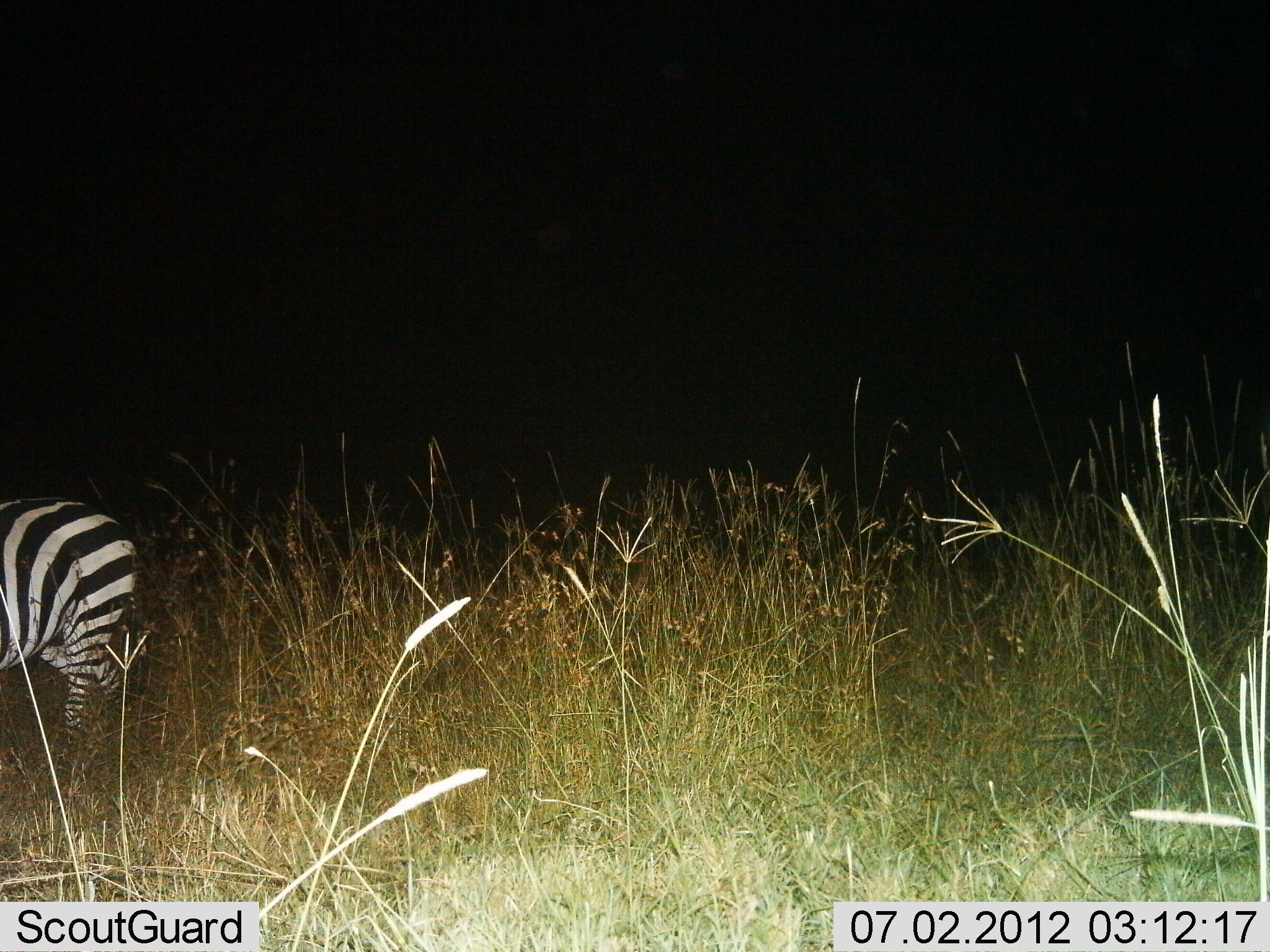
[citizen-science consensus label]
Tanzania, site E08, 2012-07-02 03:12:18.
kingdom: Animalia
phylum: Chordata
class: Mammalia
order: Perissodactyla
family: Equidae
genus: Equus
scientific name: Equus quagga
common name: plains zebra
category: zebra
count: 1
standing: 60%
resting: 10%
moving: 30%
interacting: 0%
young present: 0%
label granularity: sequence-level